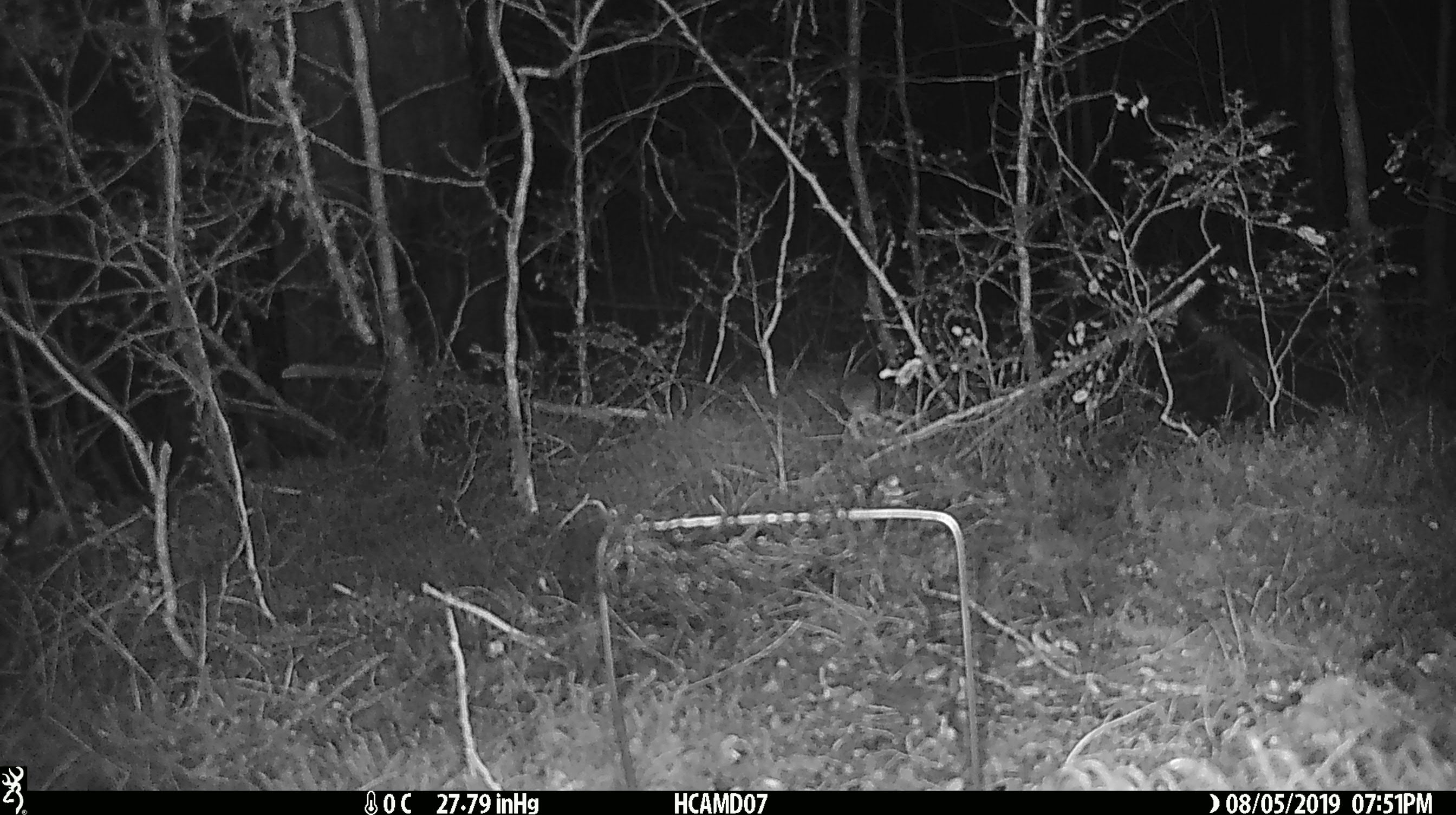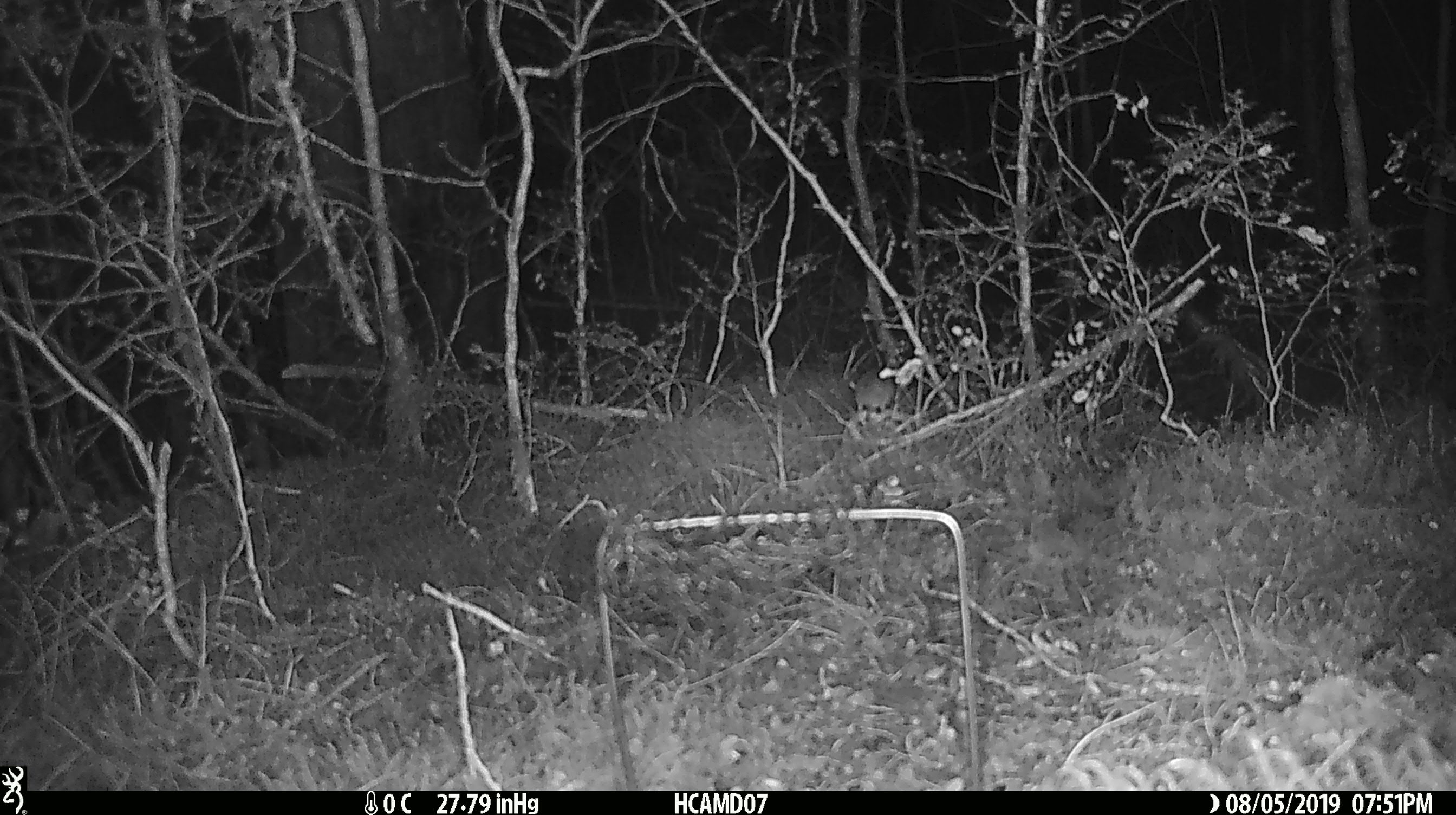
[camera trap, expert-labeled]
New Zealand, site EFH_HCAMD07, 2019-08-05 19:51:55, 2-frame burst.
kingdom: Animalia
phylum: Chordata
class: Mammalia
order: Rodentia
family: Muridae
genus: Mus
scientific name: Mus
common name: mouse